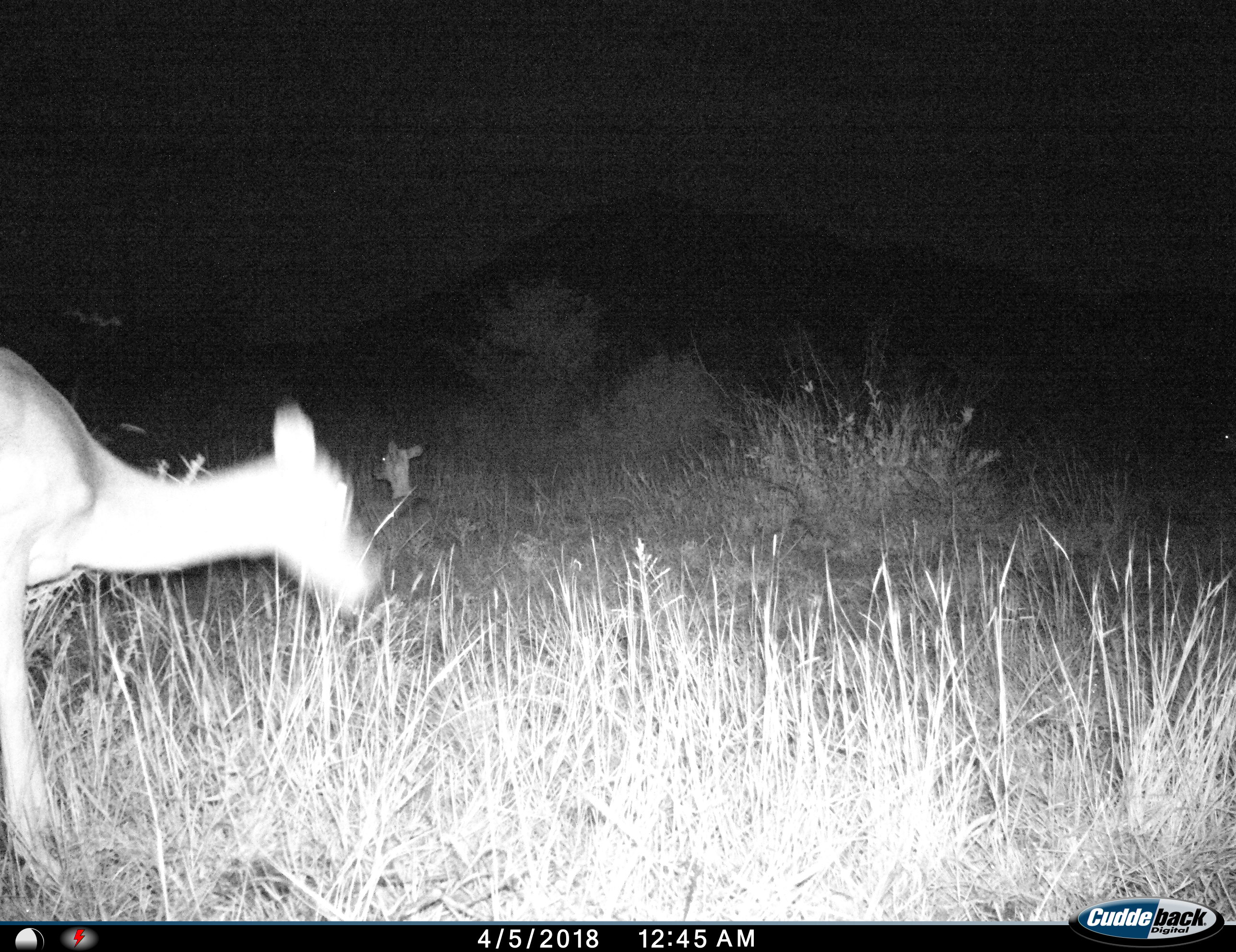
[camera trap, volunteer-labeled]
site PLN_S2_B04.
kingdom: Animalia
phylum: Chordata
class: Mammalia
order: Artiodactyla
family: Bovidae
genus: Aepyceros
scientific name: Aepyceros melampus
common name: impala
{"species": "impala (Aepyceros melampus)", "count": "2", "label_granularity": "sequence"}